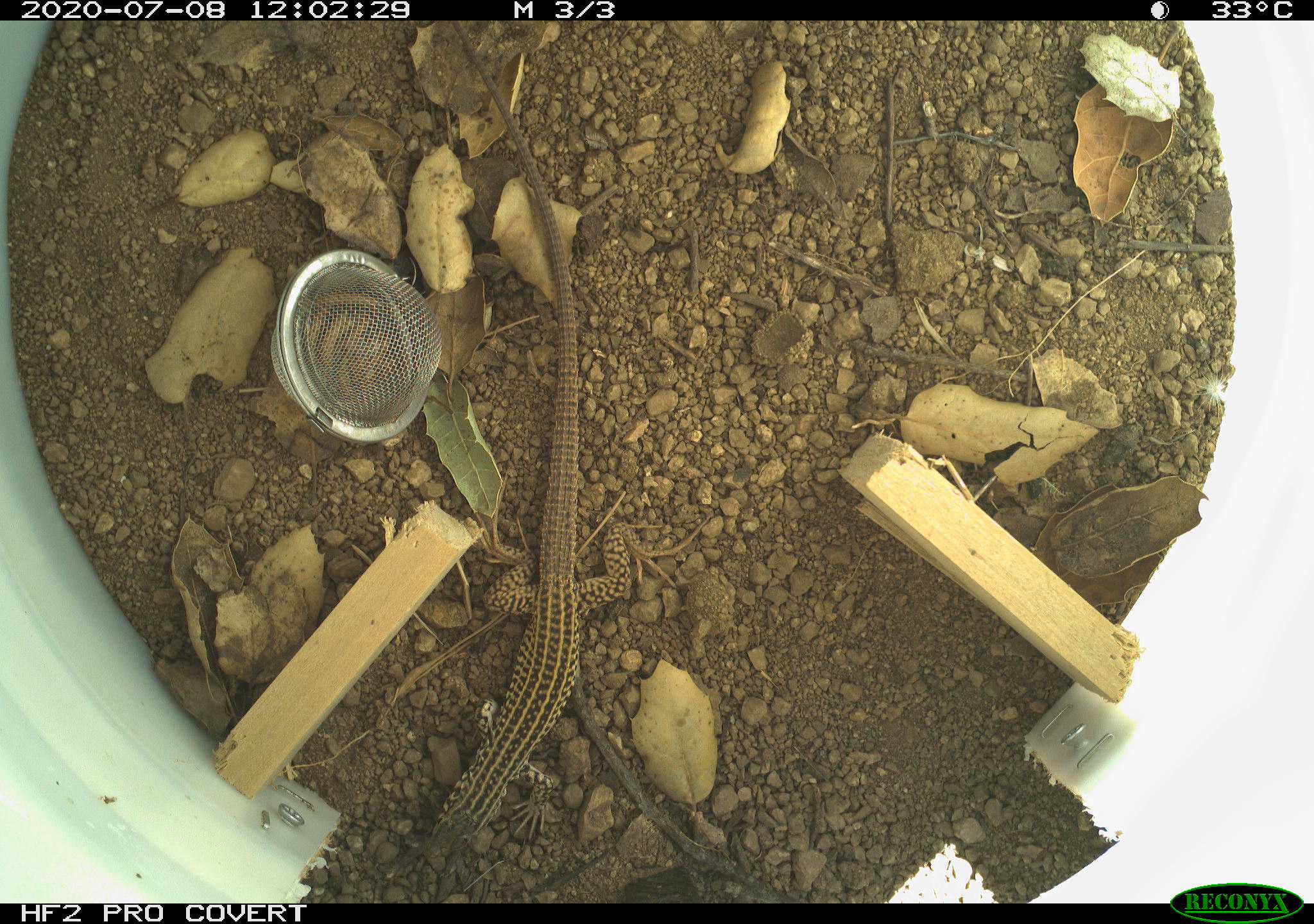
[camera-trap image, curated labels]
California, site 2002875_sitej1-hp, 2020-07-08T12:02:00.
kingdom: Animalia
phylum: Chordata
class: Reptilia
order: Squamata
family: Teiidae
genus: Aspidoscelis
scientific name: Aspidoscelis tigris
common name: western whiptail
Western whiptail (Aspidoscelis tigris).